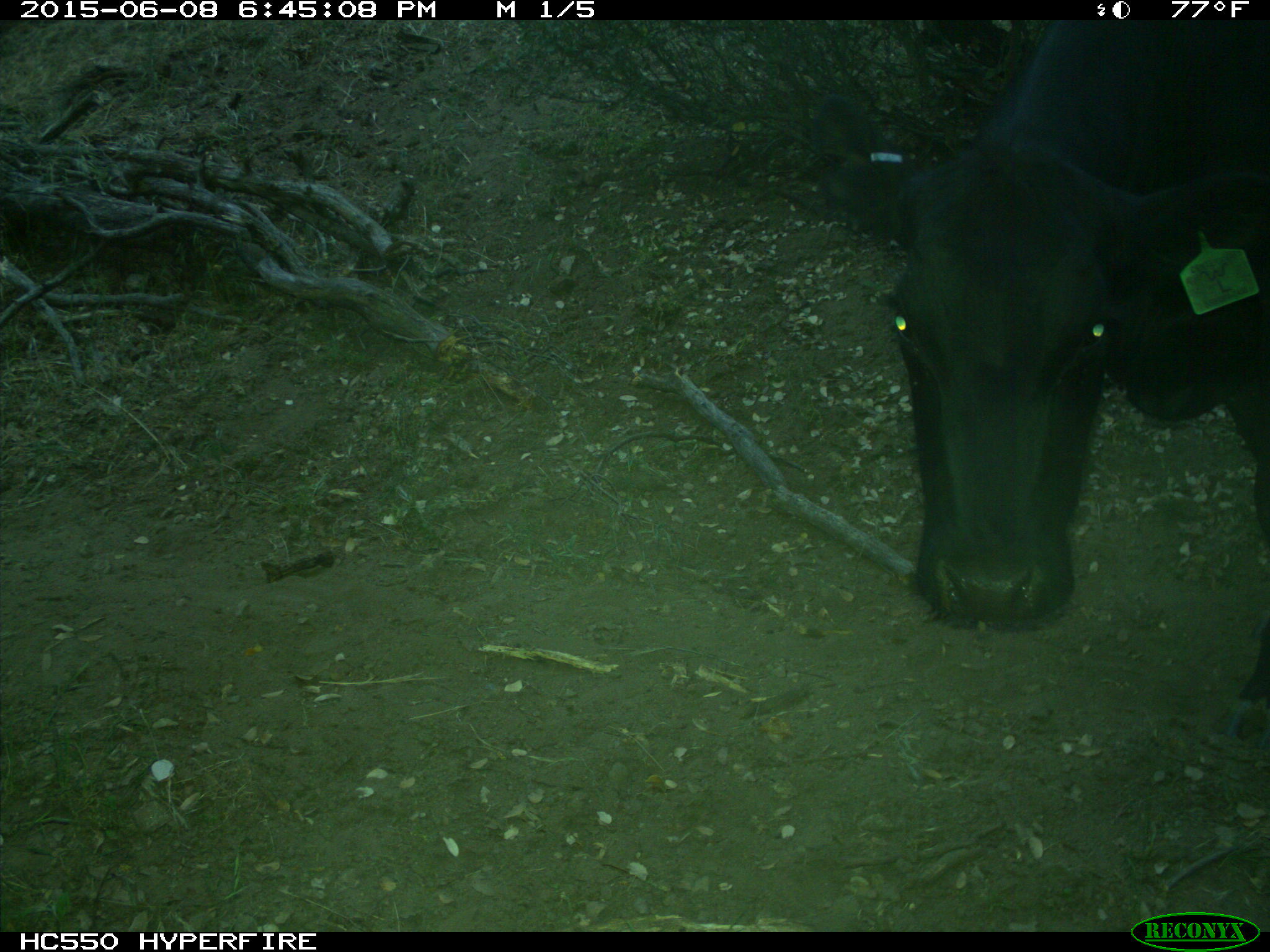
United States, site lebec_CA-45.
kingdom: Animalia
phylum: Chordata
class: Mammalia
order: Artiodactyla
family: Bovidae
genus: Bos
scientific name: Bos taurus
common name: domestic cow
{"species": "Bos taurus (domestic cow)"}